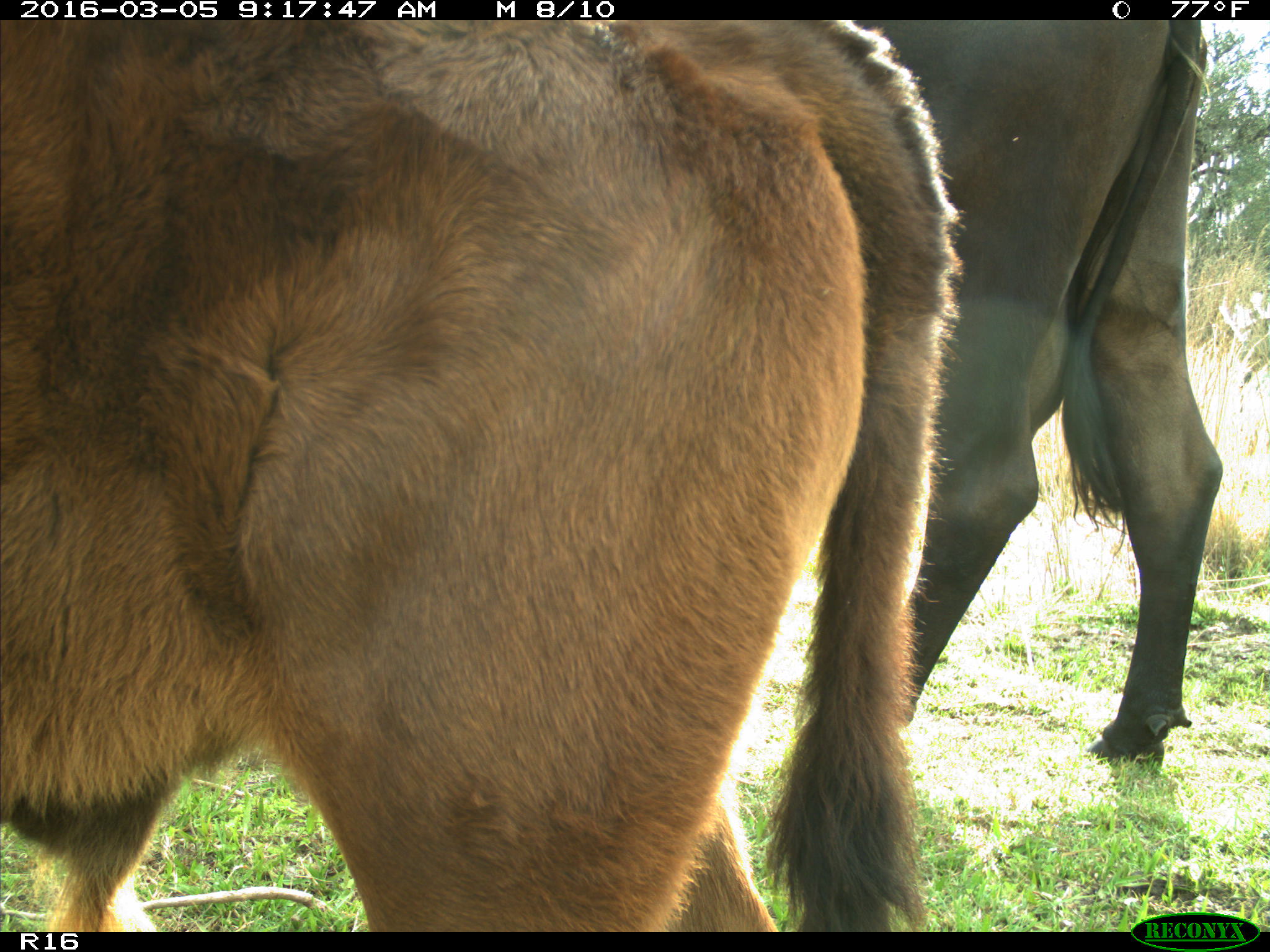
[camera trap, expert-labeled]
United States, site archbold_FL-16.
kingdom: Animalia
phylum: Chordata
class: Mammalia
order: Artiodactyla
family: Bovidae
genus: Bos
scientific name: Bos taurus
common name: domestic cow